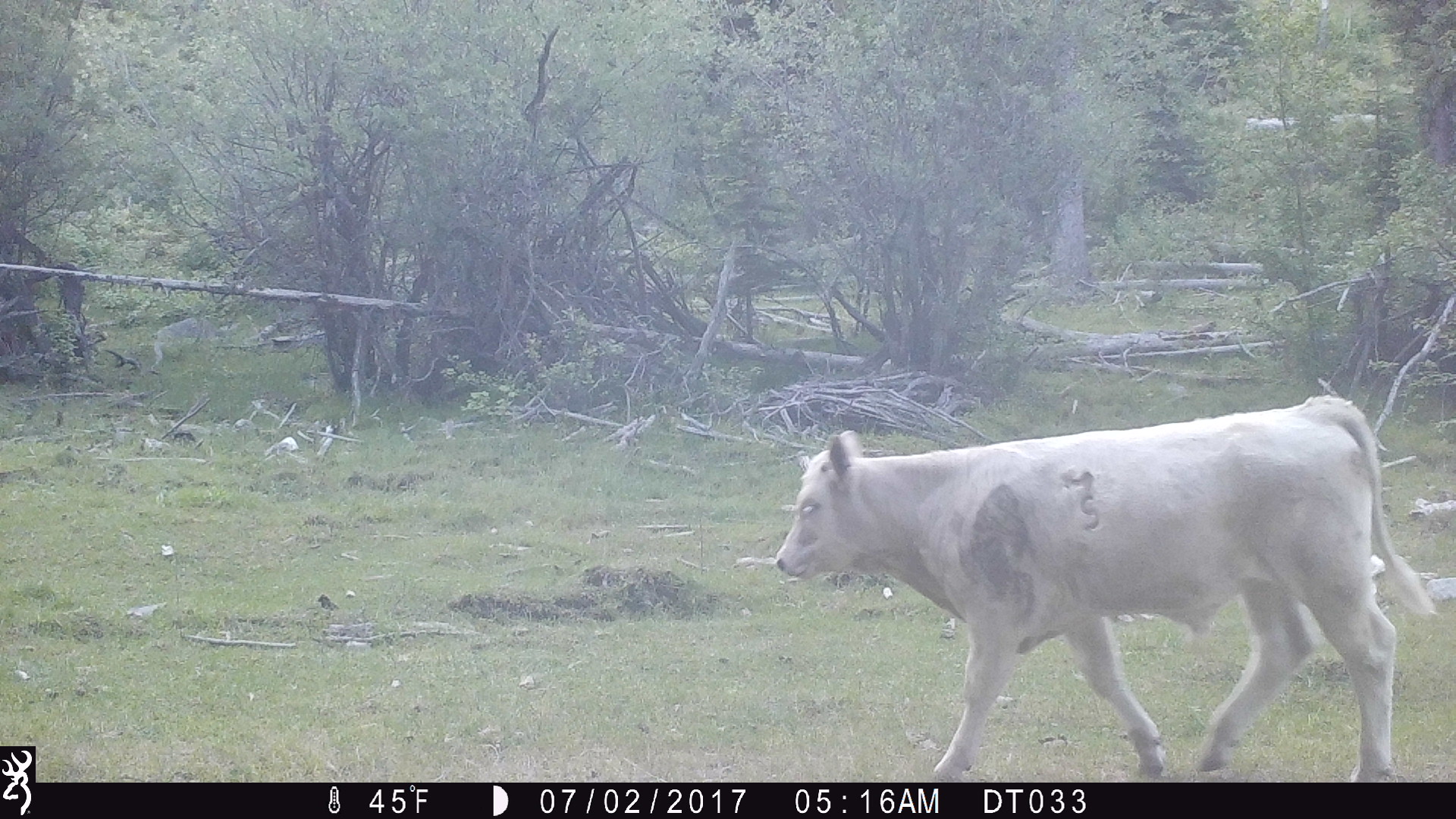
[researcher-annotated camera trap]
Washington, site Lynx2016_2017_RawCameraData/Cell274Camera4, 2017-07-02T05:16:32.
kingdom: Animalia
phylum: Chordata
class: Mammalia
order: Artiodactyla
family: Bovidae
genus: Bos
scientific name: Bos taurus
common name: domestic cattle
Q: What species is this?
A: Domestic cattle (Bos taurus).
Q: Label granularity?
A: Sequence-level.